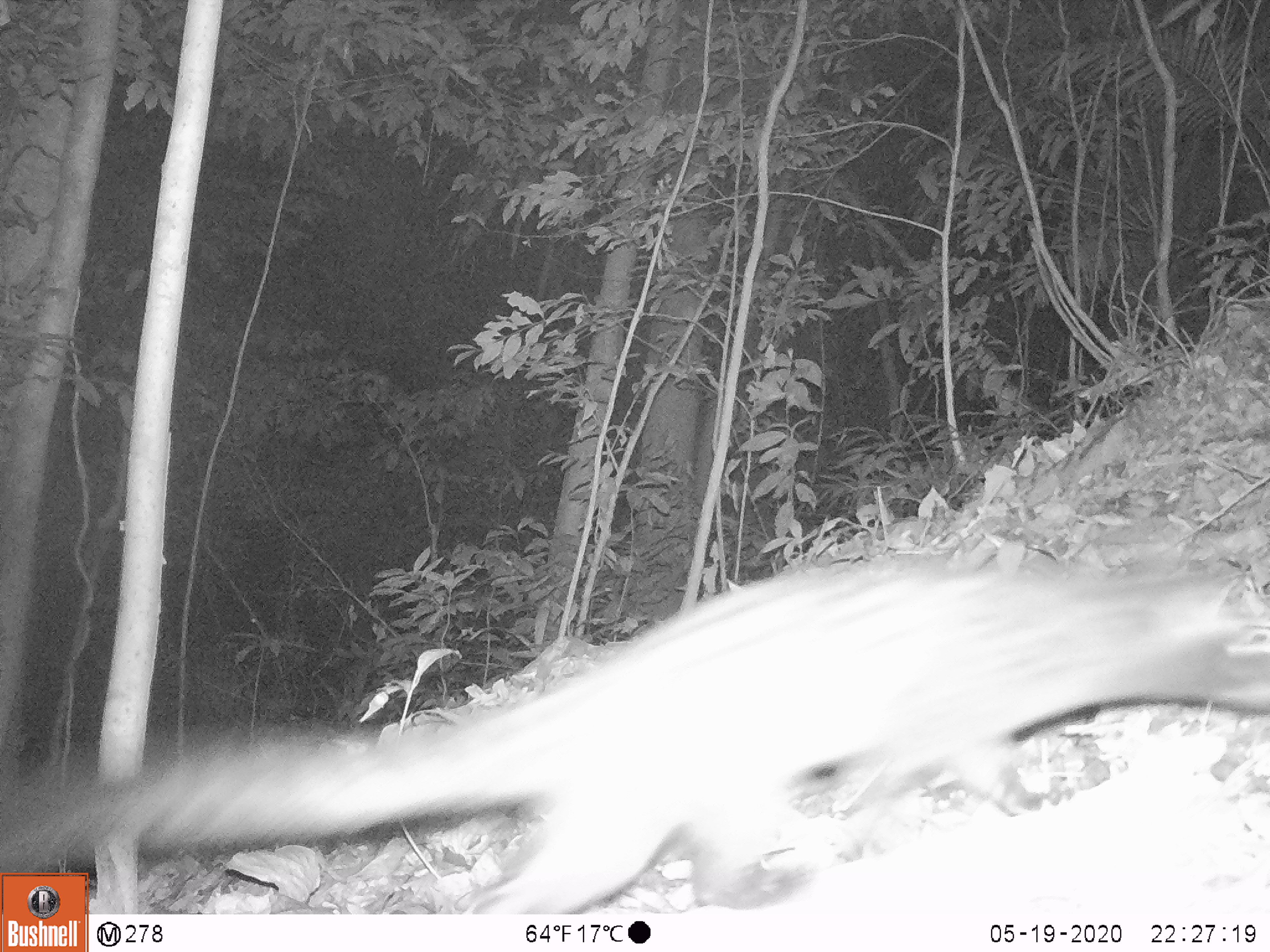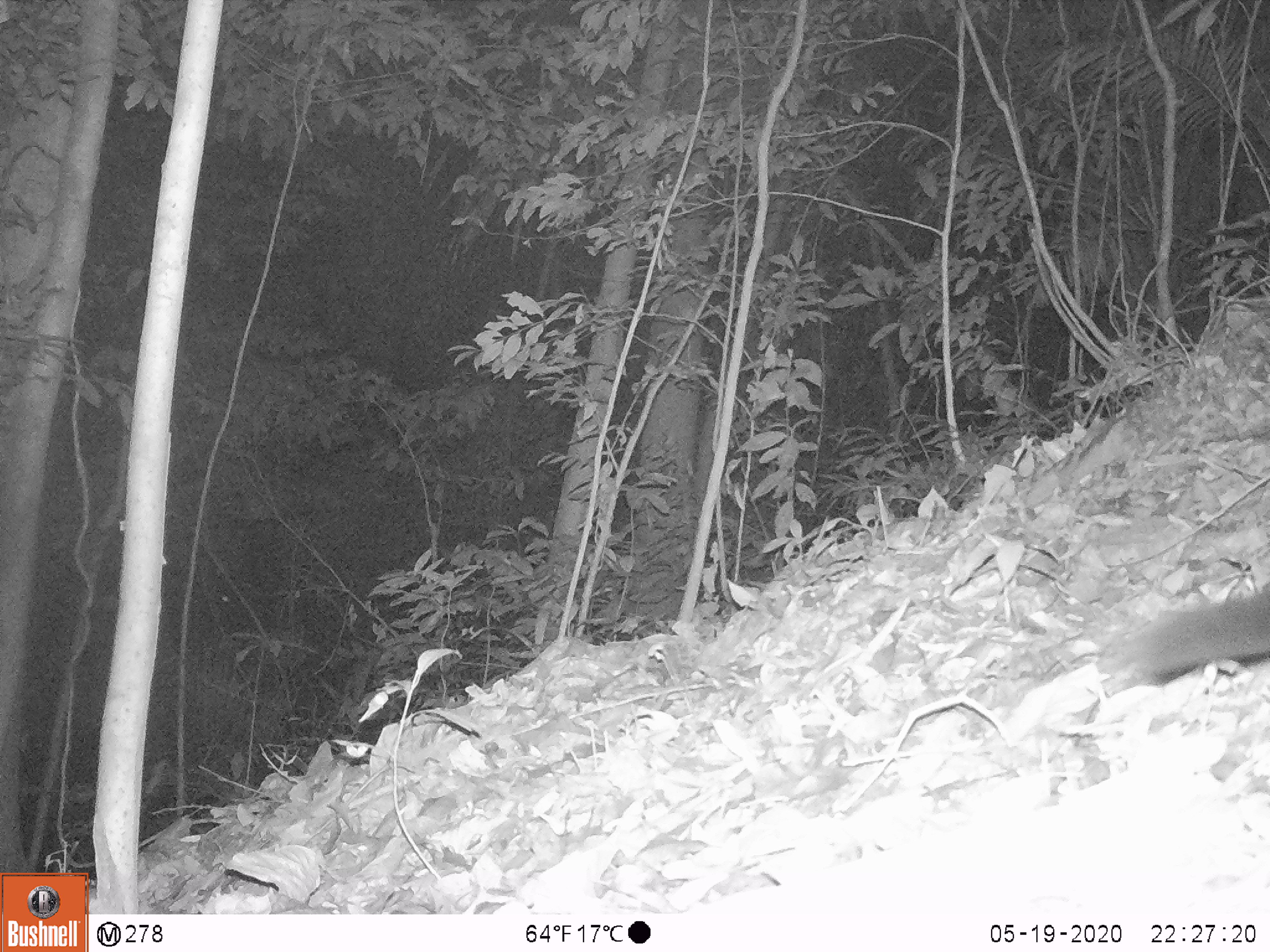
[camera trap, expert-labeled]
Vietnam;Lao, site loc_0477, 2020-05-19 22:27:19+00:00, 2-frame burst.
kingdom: Animalia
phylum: Chordata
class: Mammalia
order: Carnivora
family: Viverridae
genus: Paradoxurus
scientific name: Paradoxurus hermaphroditus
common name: common palm civet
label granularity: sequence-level